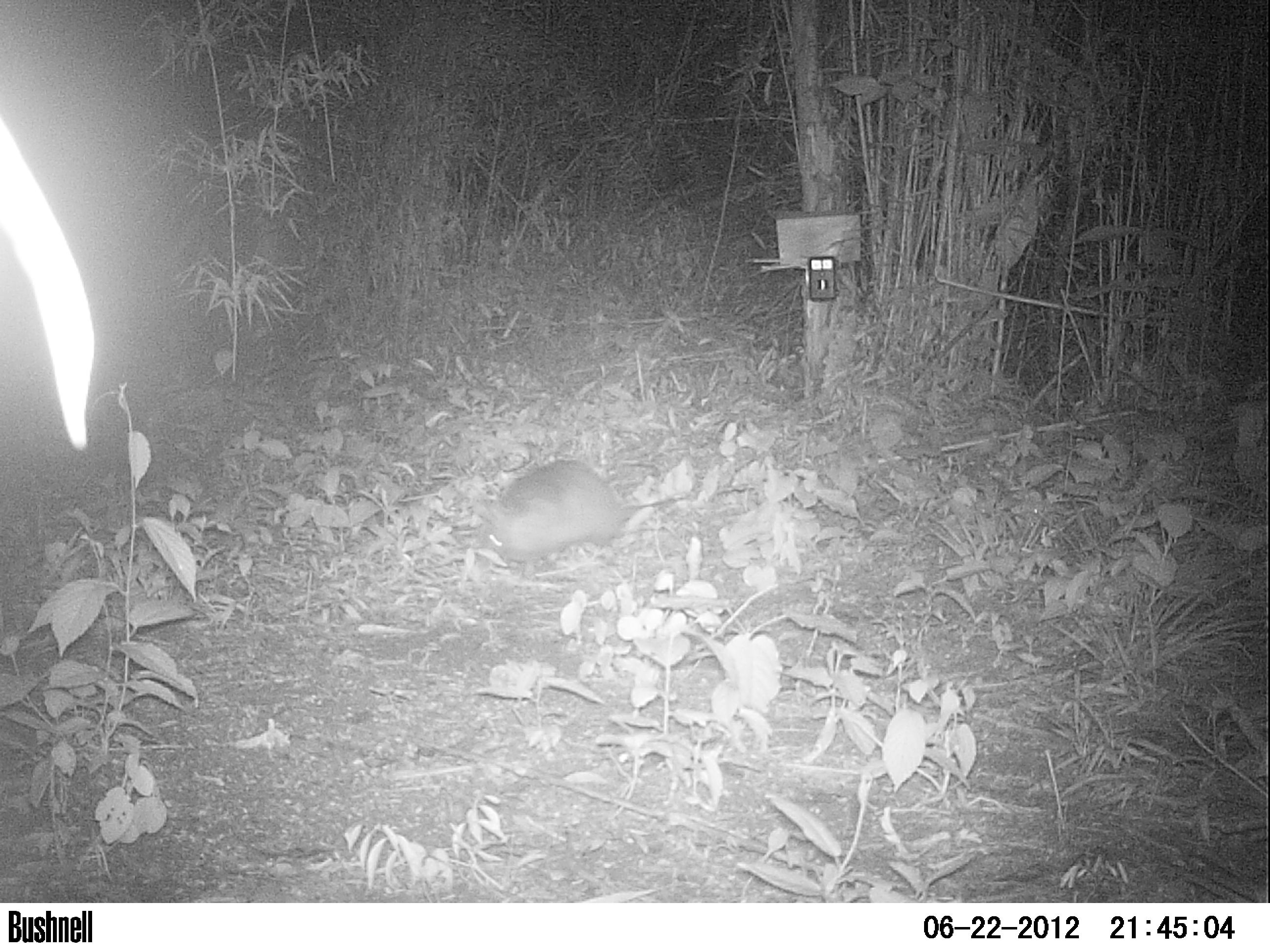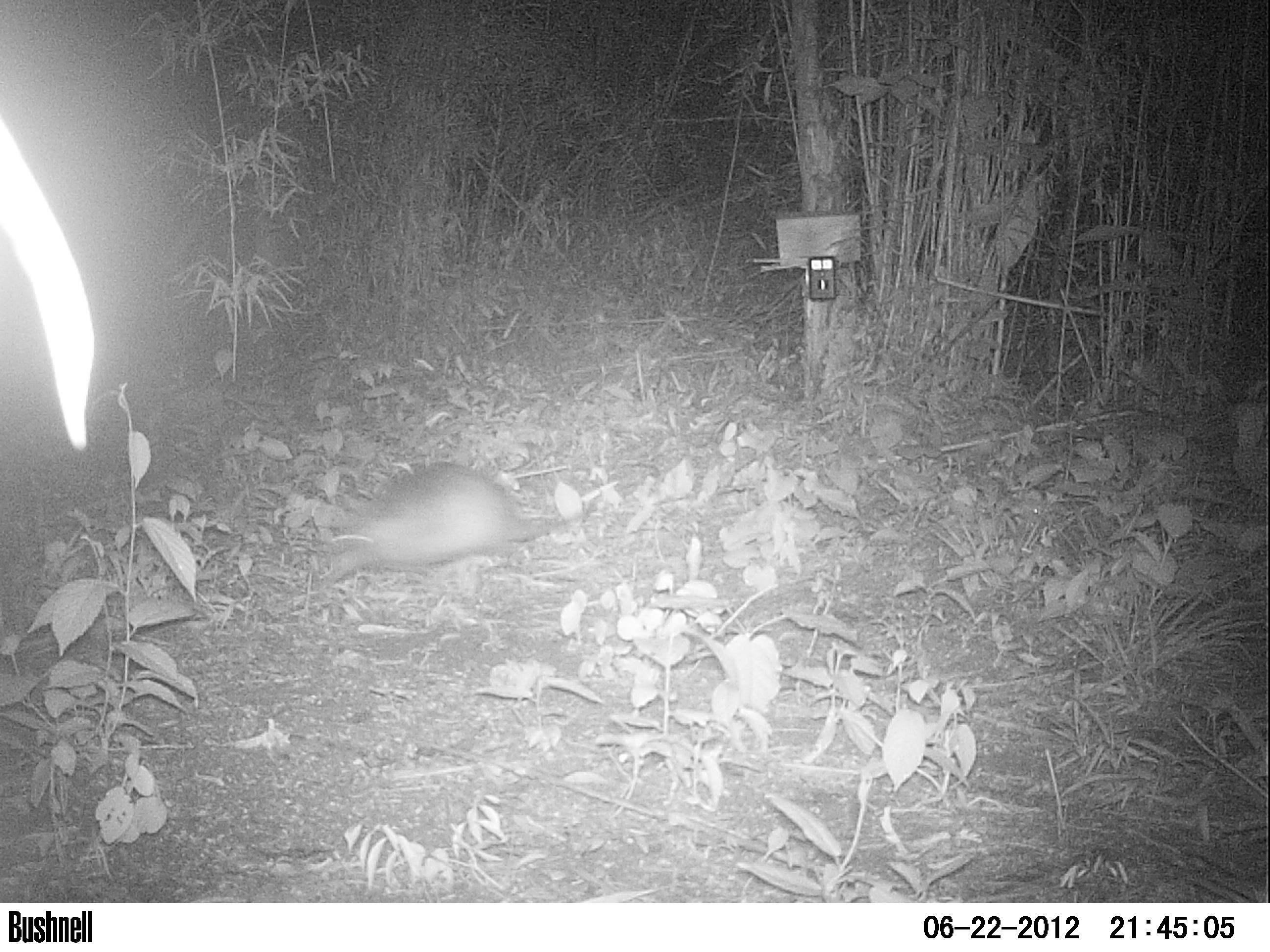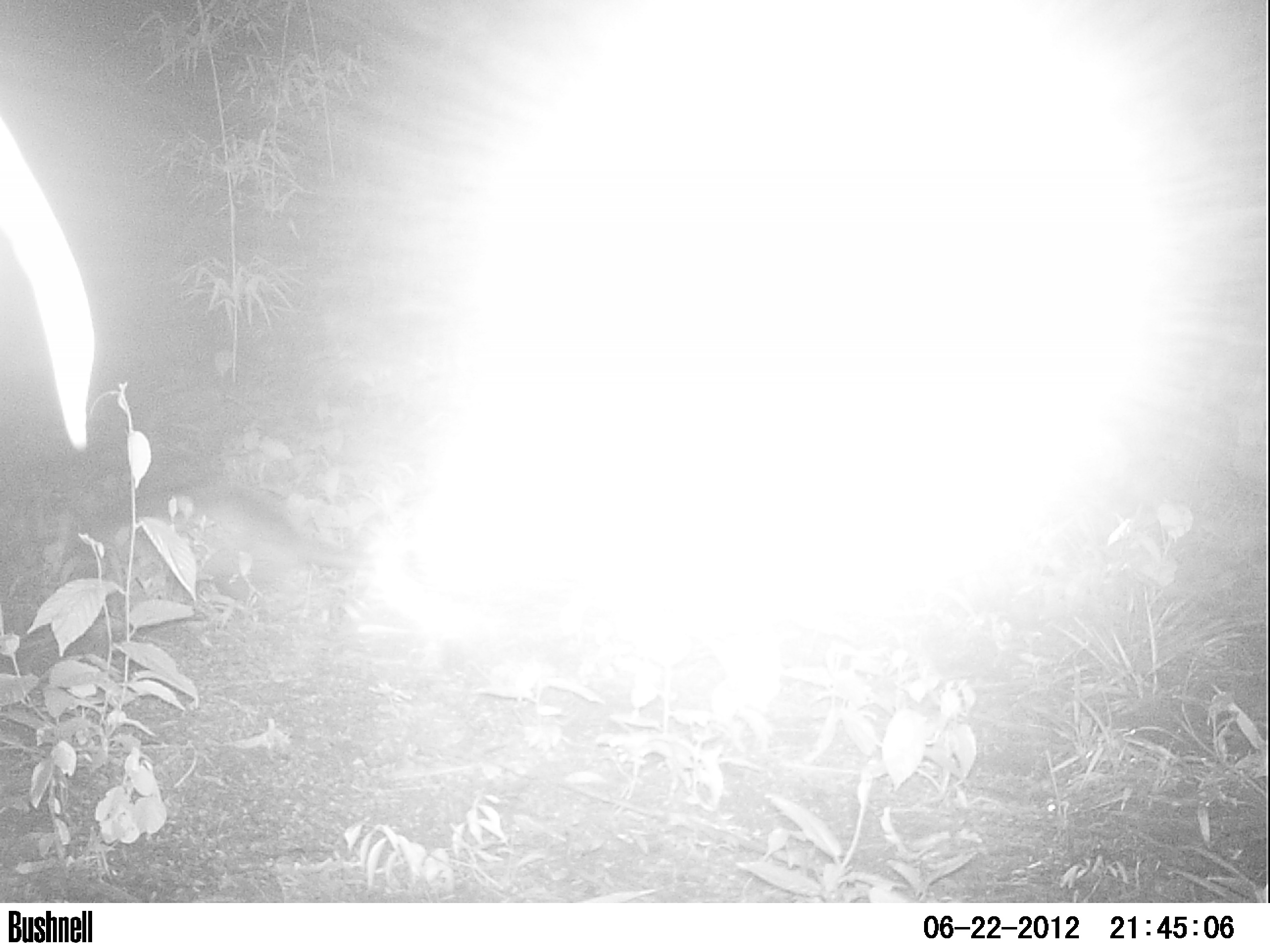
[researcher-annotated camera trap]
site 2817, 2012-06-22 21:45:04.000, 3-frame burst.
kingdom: Animalia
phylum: Chordata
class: Mammalia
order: Cingulata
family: Dasypodidae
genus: Dasypus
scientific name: Dasypus novemcinctus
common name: nine-banded armadillo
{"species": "Dasypus novemcinctus (nine-banded armadillo)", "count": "1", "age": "adult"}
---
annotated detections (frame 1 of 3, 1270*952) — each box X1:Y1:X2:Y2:
dasypus novemcinctus: 482:460:631:558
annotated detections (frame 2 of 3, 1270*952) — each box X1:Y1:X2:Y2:
dasypus novemcinctus: 324:464:555:591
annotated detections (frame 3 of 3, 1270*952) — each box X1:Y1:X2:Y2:
dasypus novemcinctus: 63:479:372:617